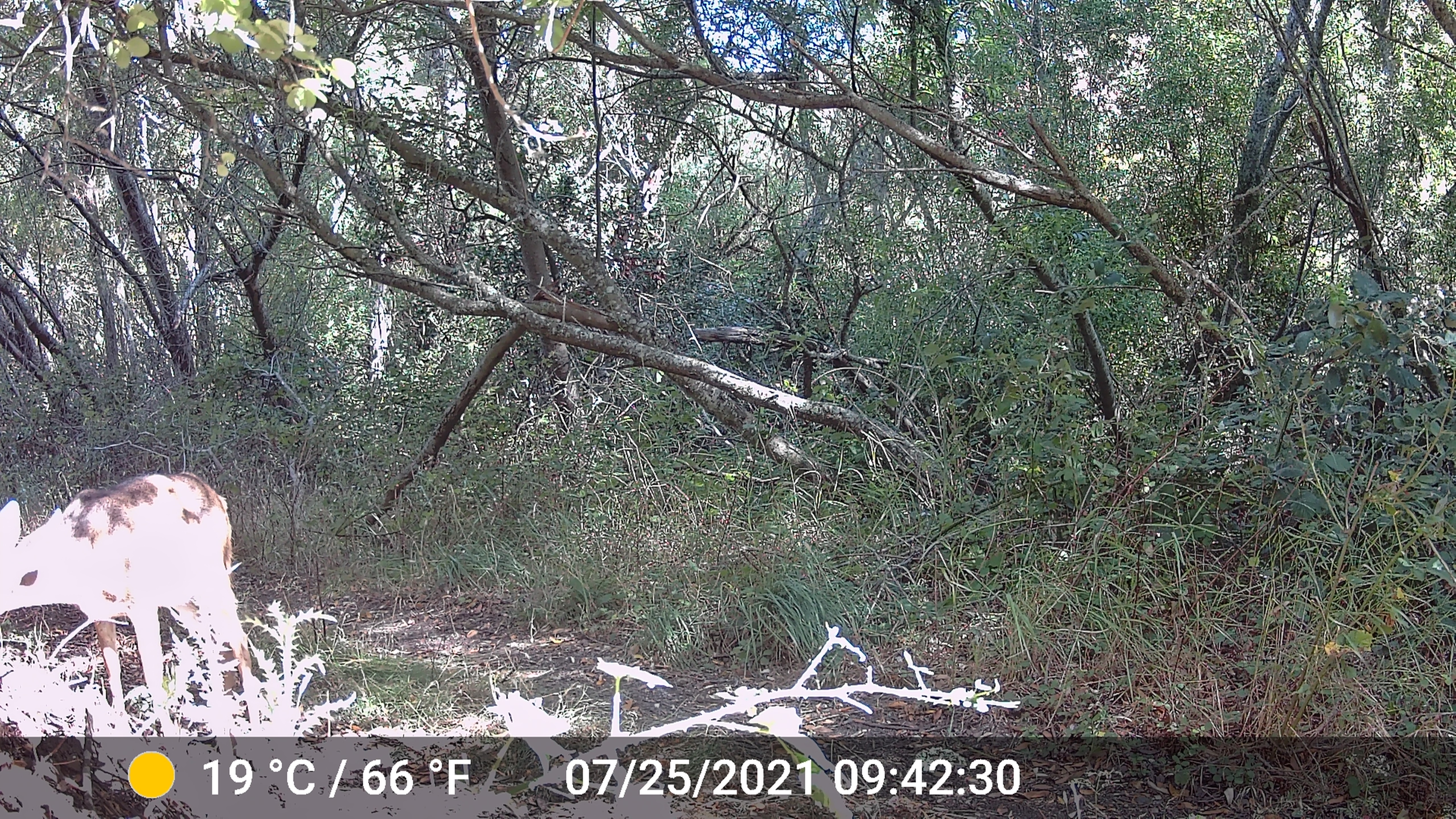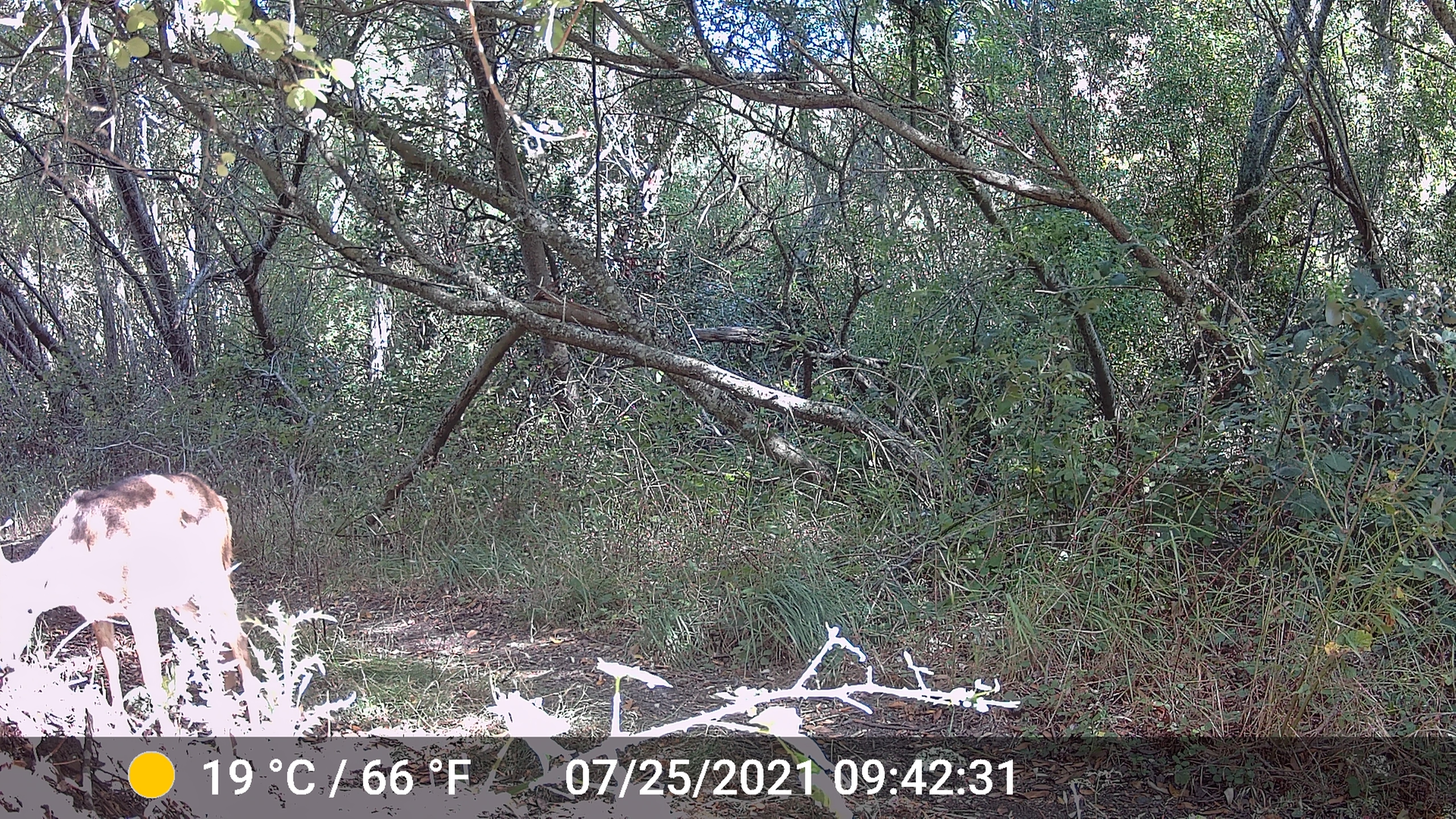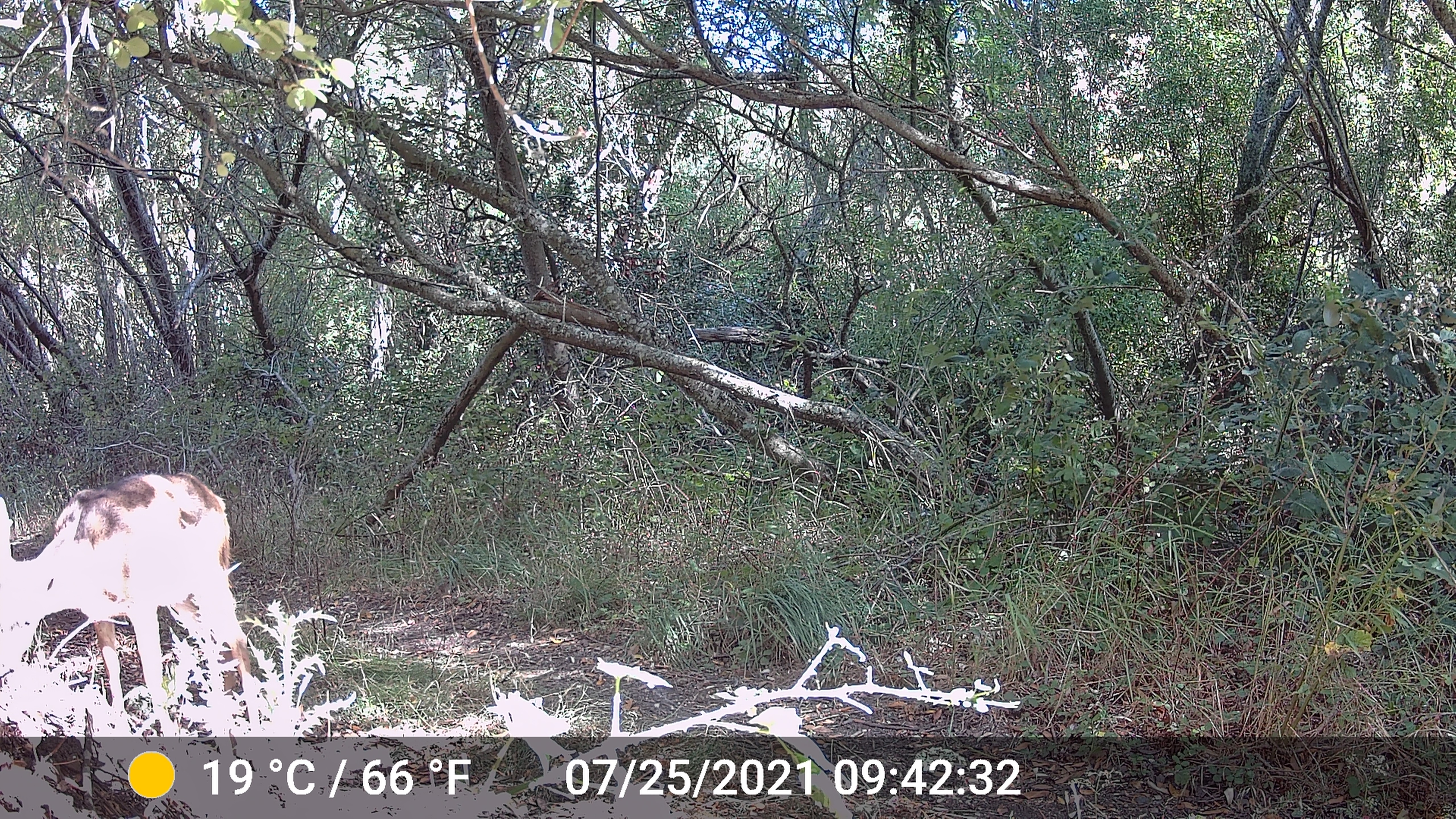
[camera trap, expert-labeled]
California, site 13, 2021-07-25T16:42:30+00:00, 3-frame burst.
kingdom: Animalia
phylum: Chordata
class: Mammalia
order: Artiodactyla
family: Cervidae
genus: Odocoileus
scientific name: Odocoileus hemionus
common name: mule deer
Mule deer (Odocoileus hemionus).